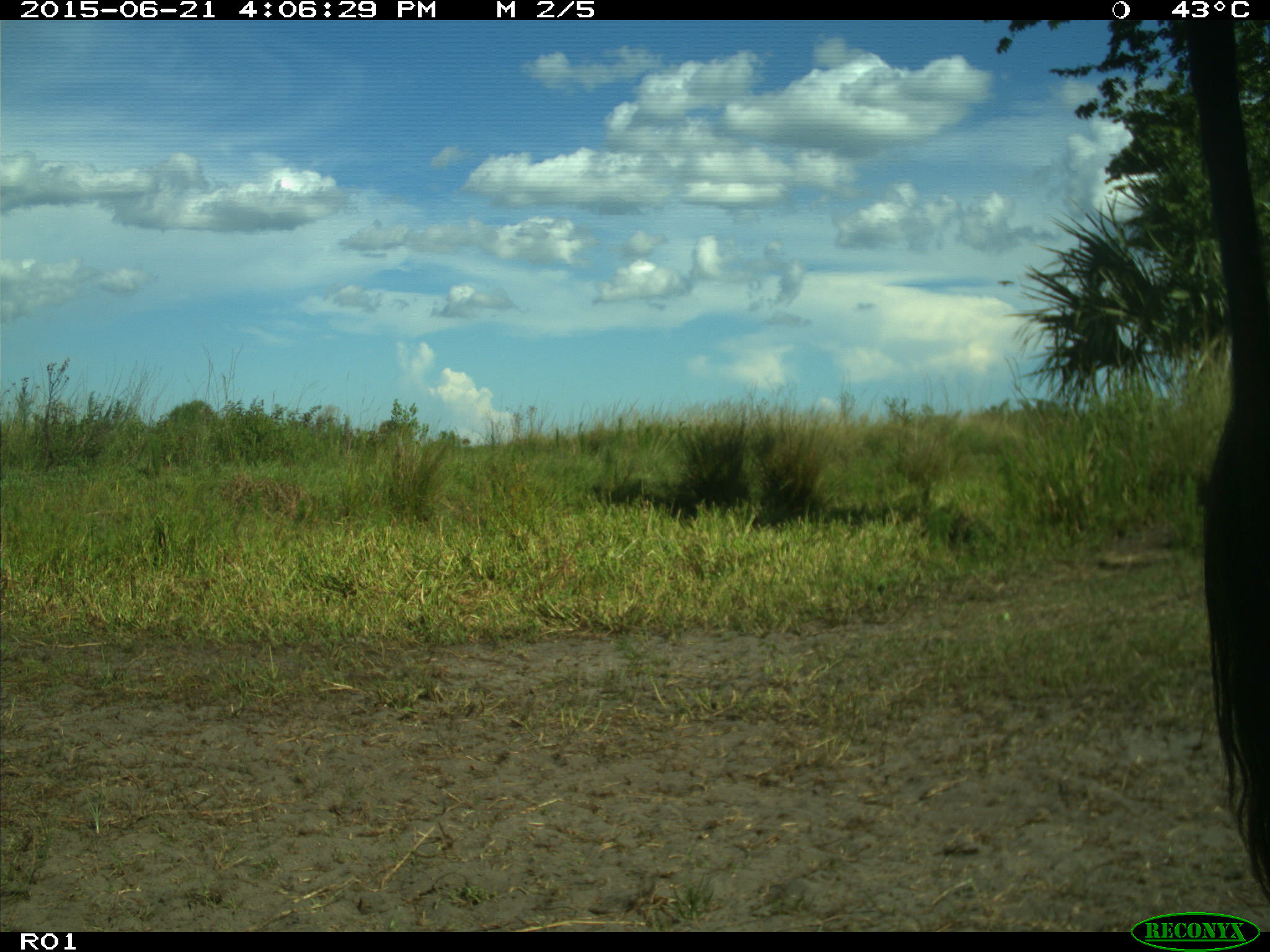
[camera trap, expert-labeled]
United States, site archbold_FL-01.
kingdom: Animalia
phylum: Chordata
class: Mammalia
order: Artiodactyla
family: Bovidae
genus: Bos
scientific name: Bos taurus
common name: domestic cow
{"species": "Bos taurus (domestic cow)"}